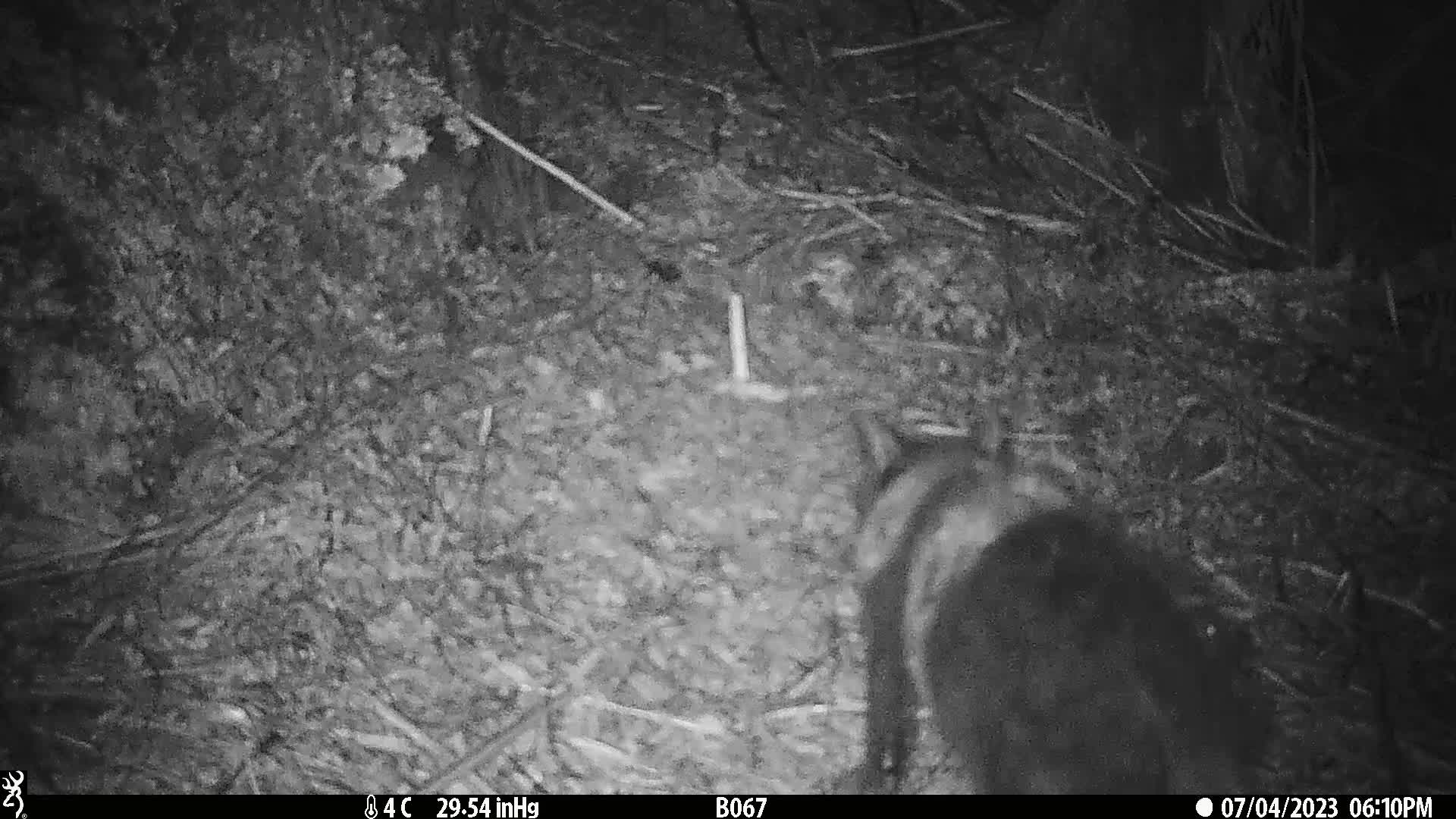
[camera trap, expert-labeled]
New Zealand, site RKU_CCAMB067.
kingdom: Animalia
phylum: Chordata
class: Mammalia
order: Carnivora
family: Felidae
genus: Felis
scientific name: Felis catus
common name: domestic cat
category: cat